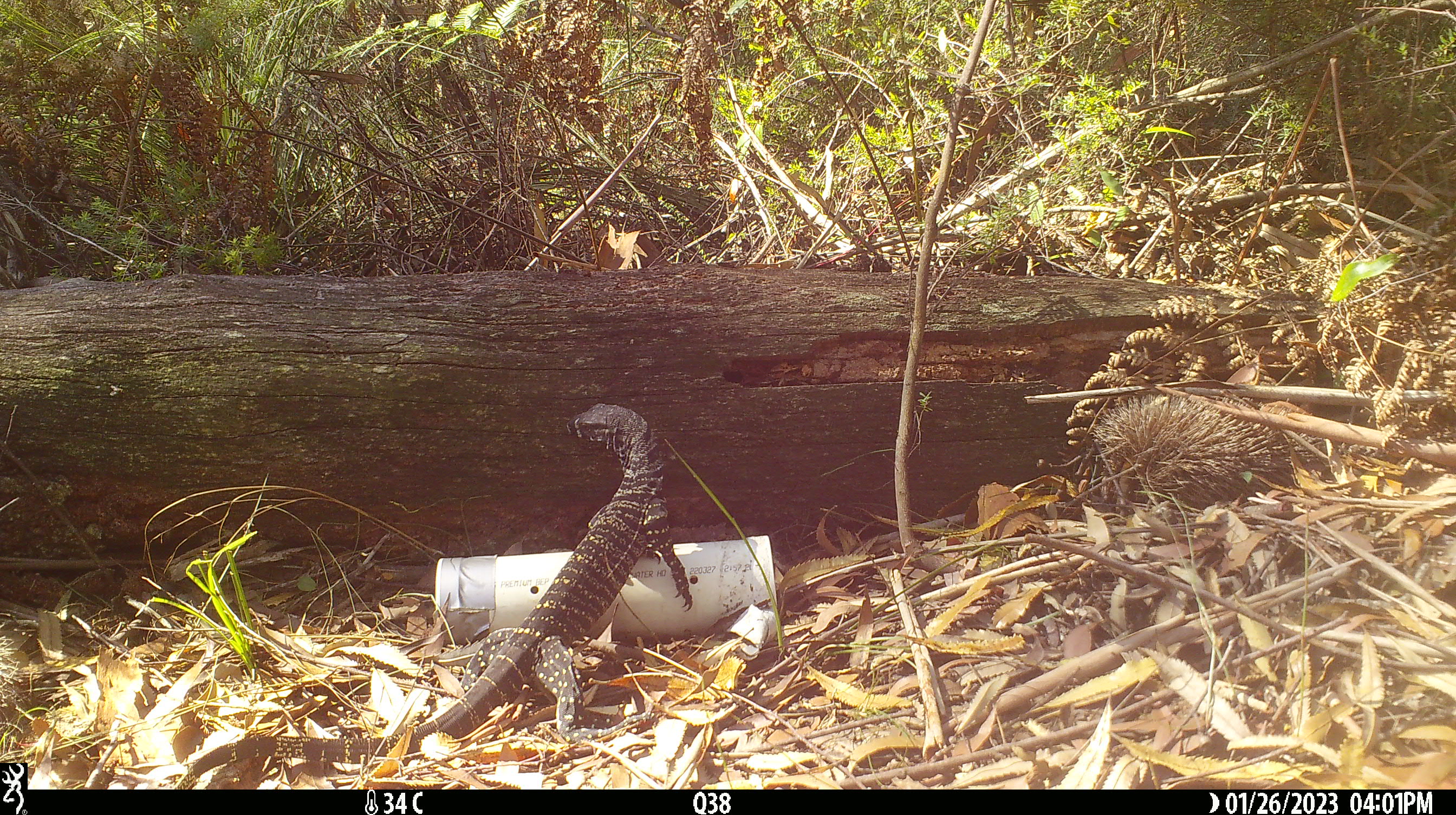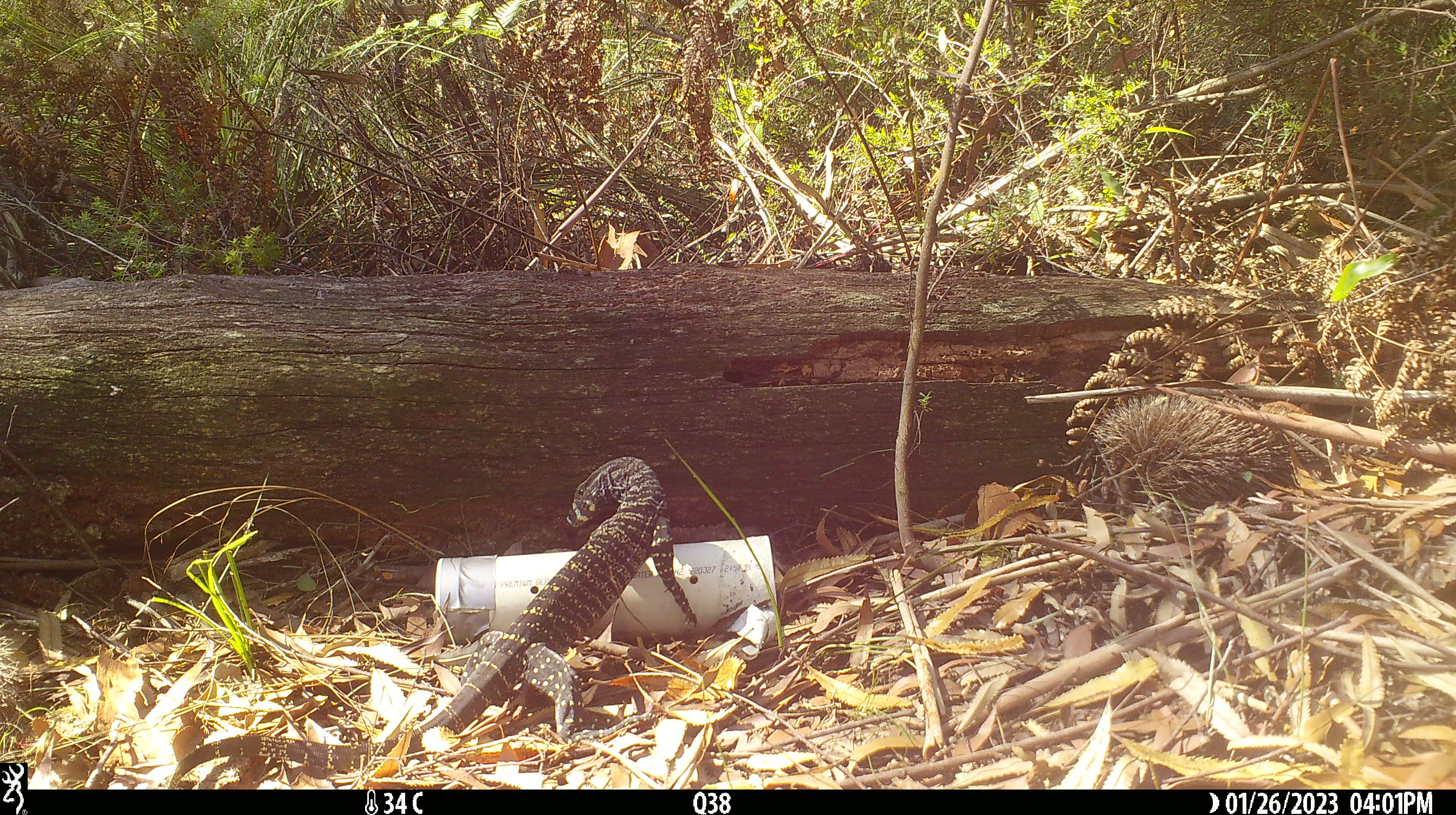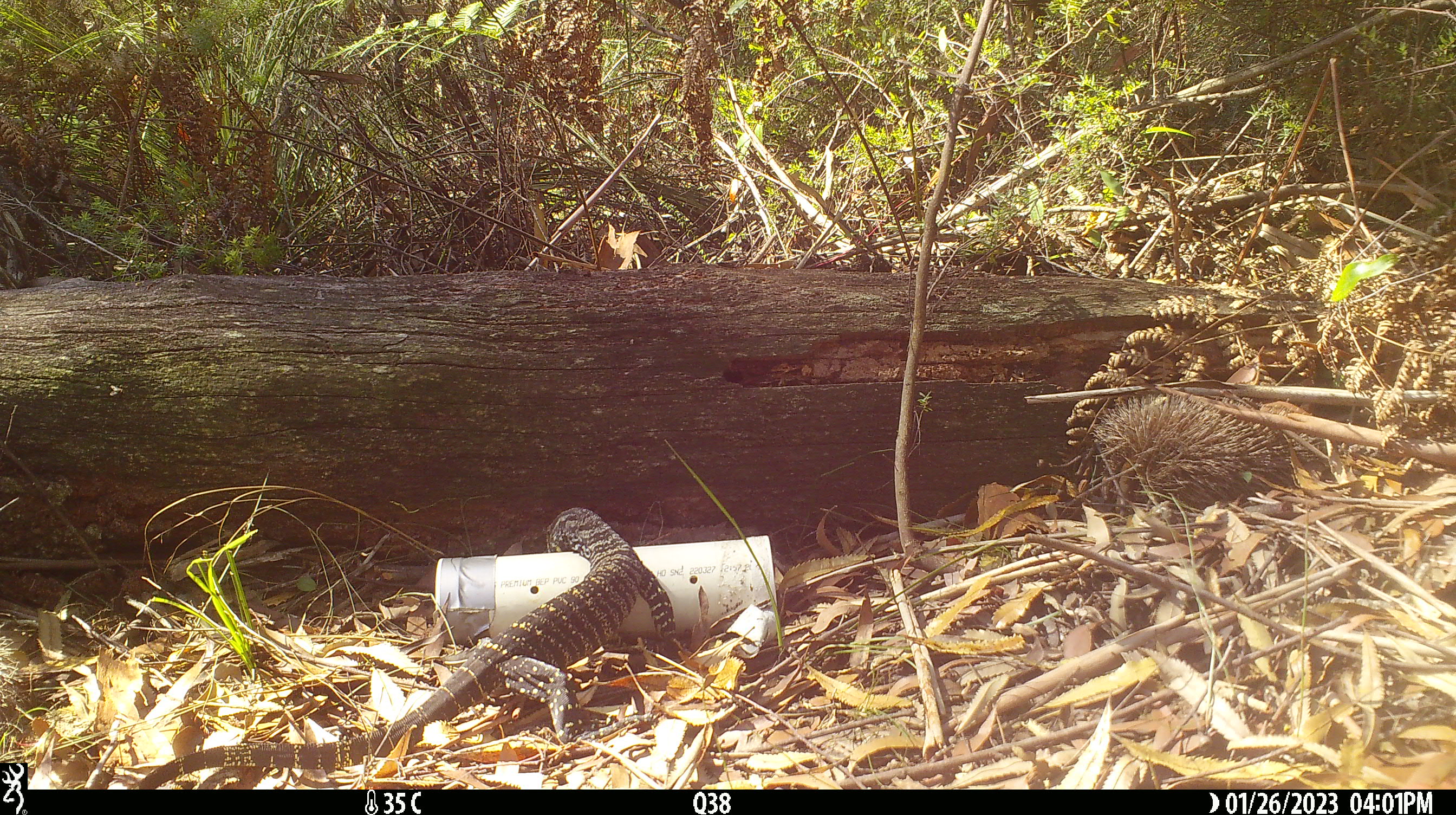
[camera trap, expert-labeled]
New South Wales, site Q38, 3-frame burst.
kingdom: Animalia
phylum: Chordata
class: Reptilia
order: Squamata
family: Varanidae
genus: Varanus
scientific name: Varanus varius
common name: lace monitor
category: goanna